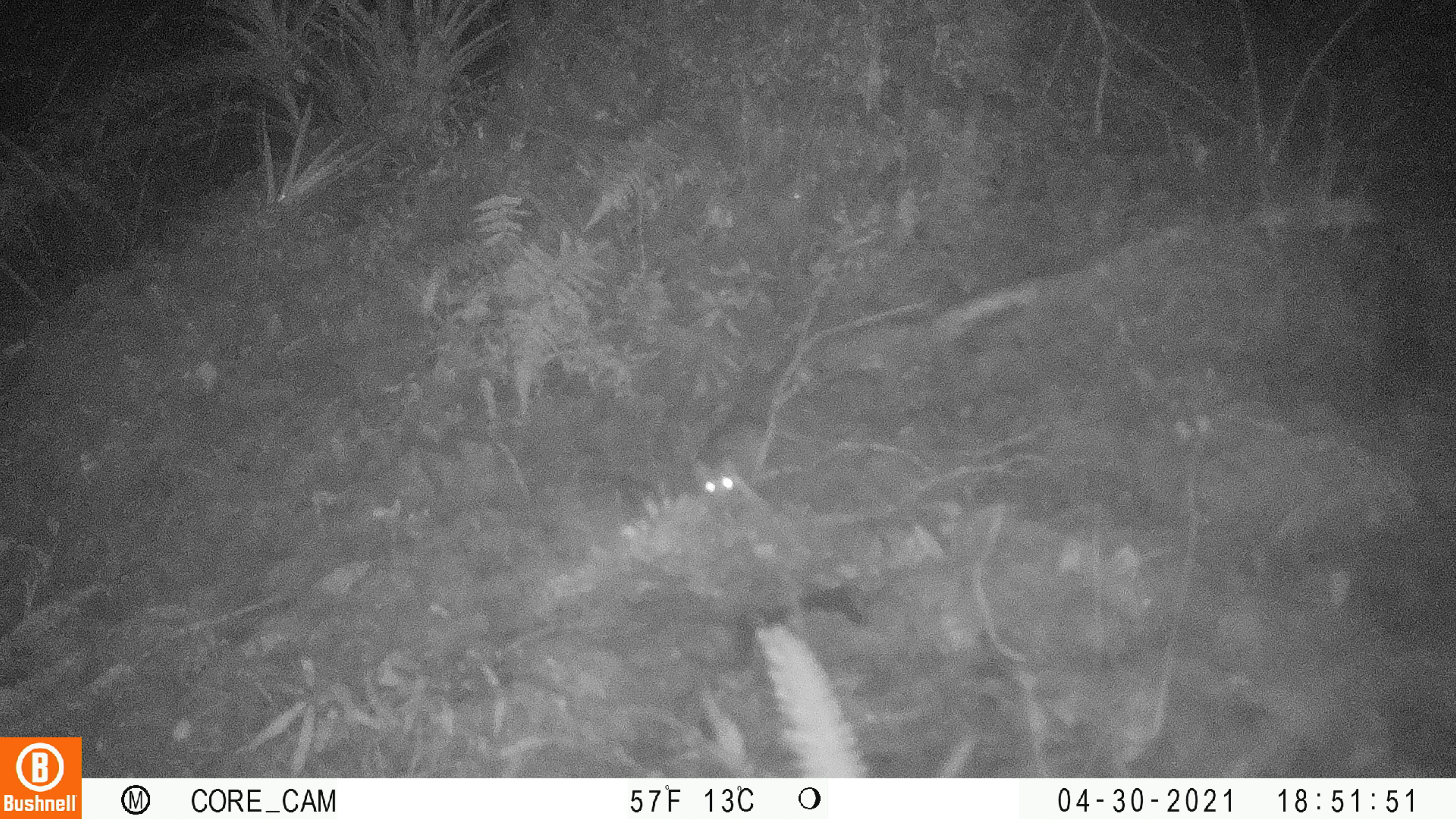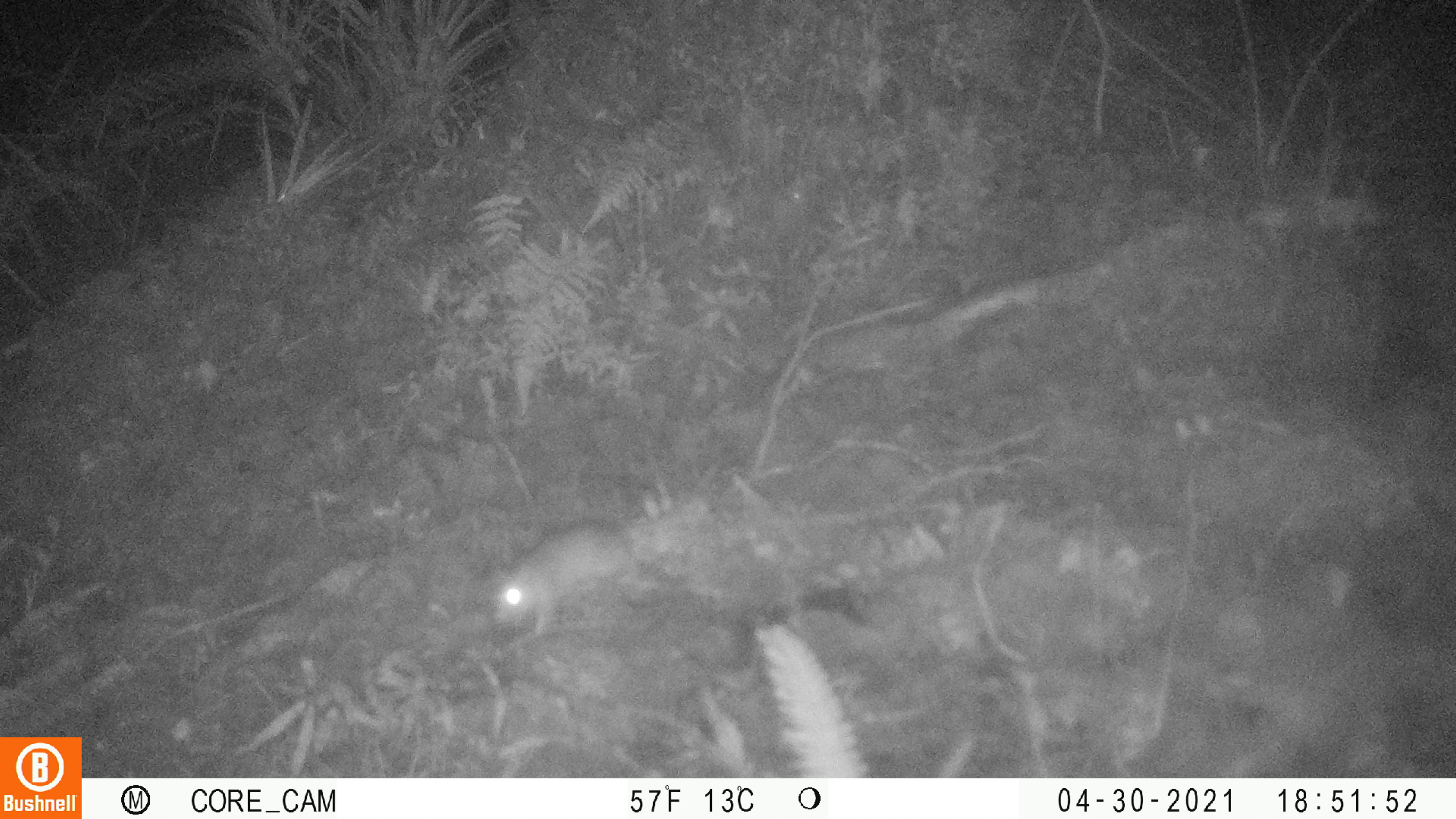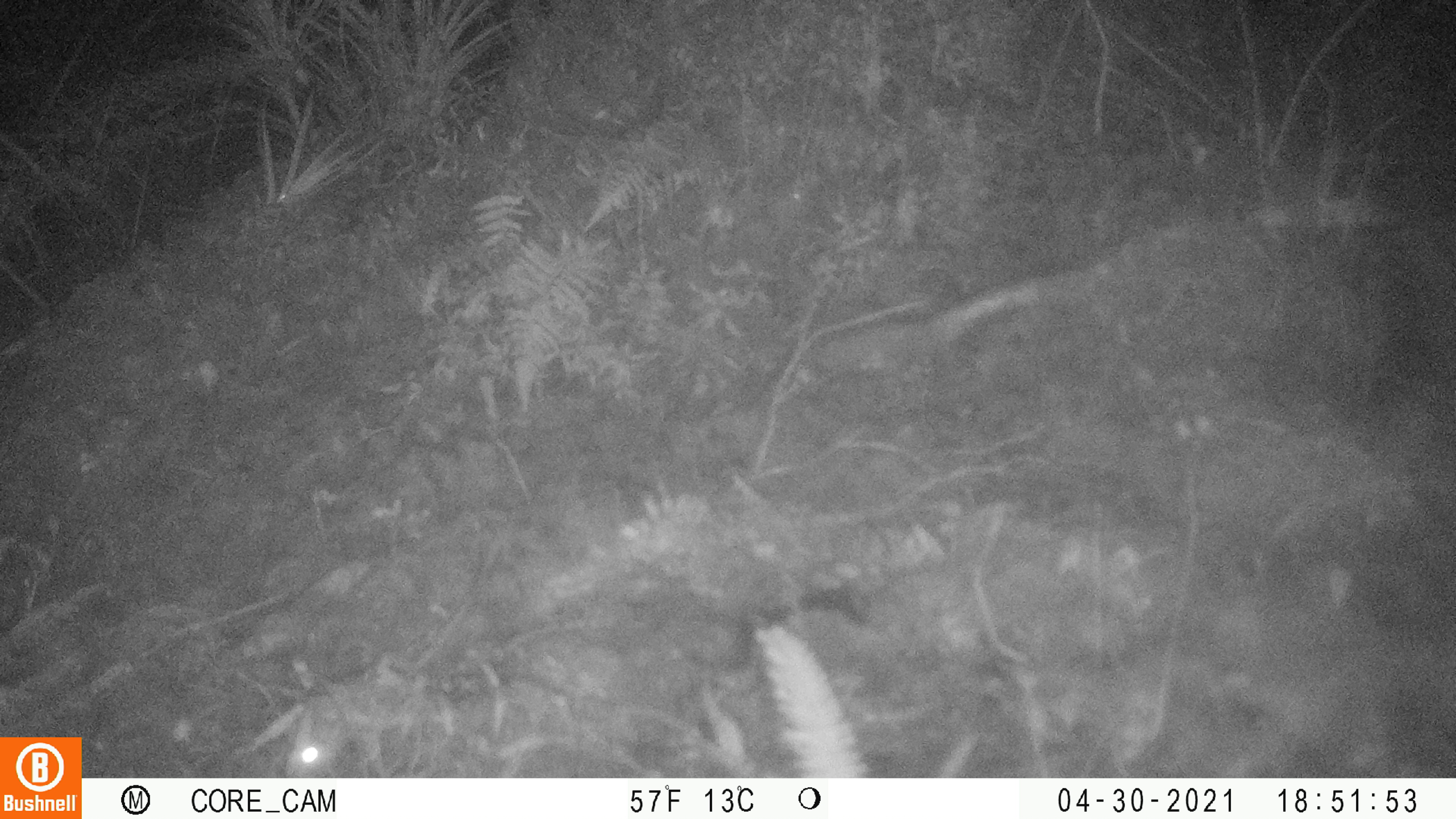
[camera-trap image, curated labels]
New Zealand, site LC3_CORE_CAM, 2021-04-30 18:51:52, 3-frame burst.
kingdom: Animalia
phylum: Chordata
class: Mammalia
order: Rodentia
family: Muridae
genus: Rattus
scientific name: Rattus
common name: rat